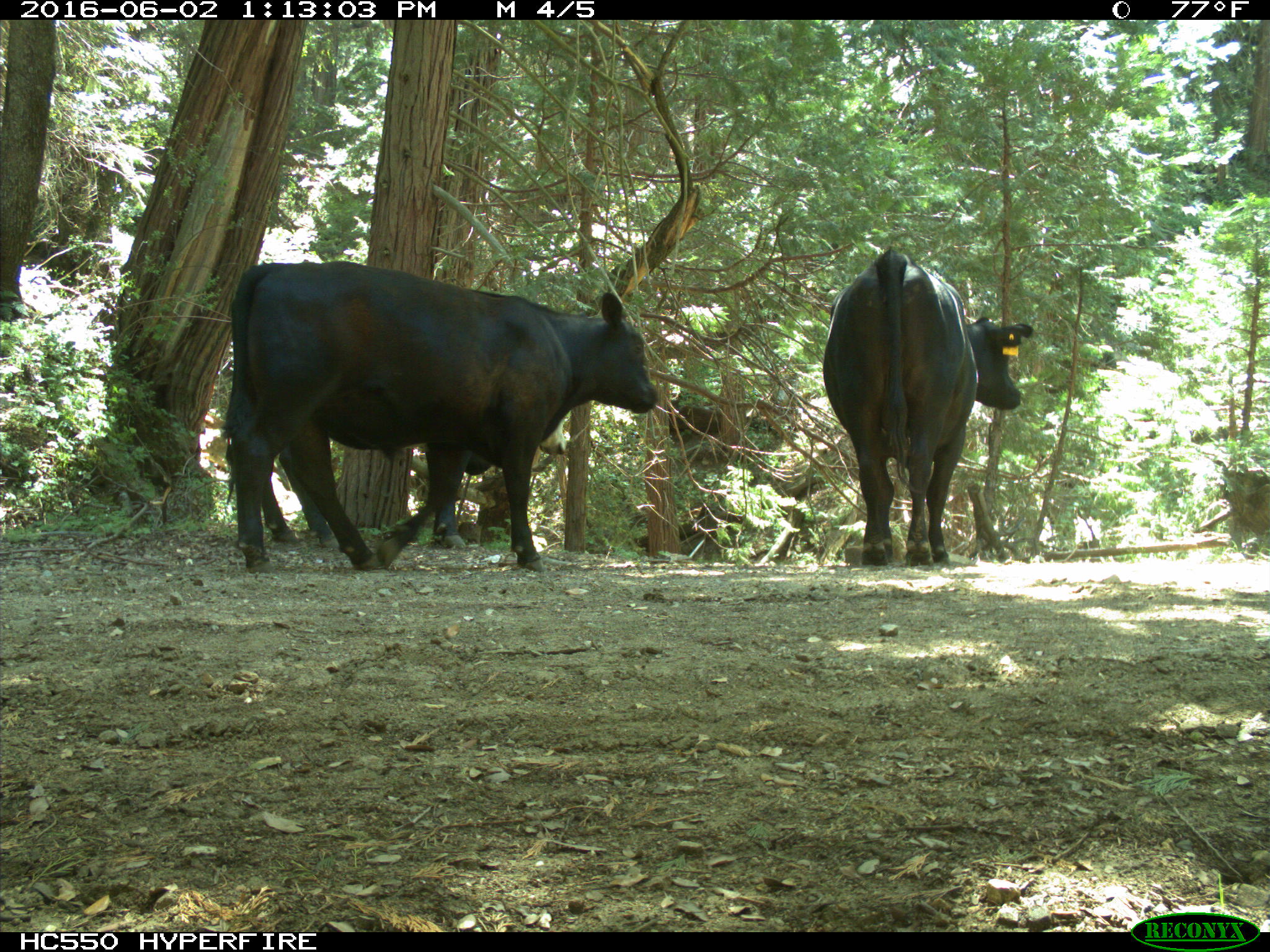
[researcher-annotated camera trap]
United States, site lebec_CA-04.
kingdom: Animalia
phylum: Chordata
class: Mammalia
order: Artiodactyla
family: Bovidae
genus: Bos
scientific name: Bos taurus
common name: domestic cow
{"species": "Bos taurus (domestic cow)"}